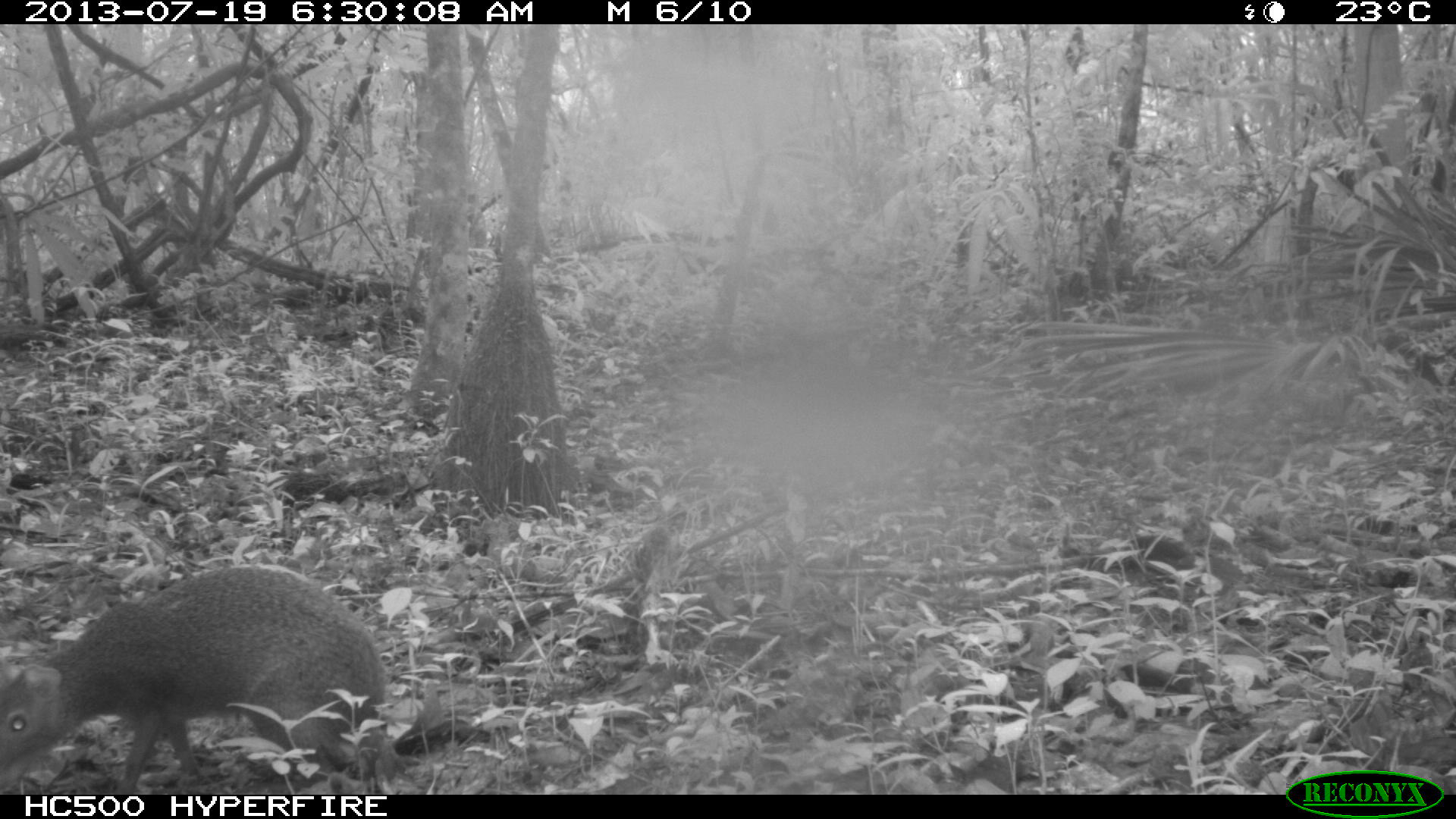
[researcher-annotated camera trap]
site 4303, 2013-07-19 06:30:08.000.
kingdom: Animalia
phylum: Chordata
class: Mammalia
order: Rodentia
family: Dasyproctidae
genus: Dasyprocta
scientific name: Dasyprocta punctata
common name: central american agouti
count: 1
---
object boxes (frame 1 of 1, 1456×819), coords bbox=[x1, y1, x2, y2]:
dasyprocta punctata: bbox=[0, 561, 388, 794]